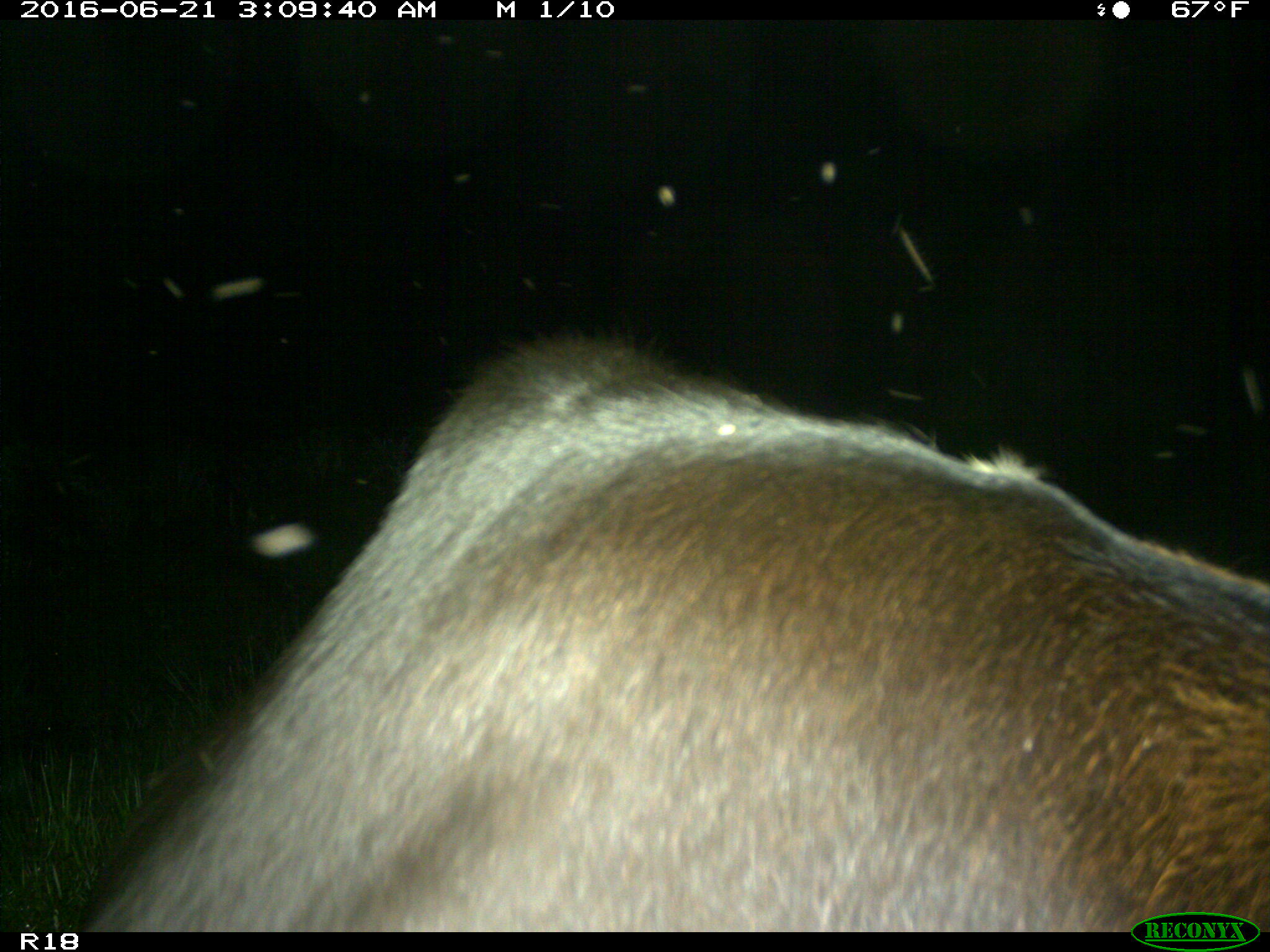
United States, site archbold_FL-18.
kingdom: Animalia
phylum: Chordata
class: Mammalia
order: Artiodactyla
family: Bovidae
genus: Bos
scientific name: Bos taurus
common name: domestic cow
Bos taurus (domestic cow).